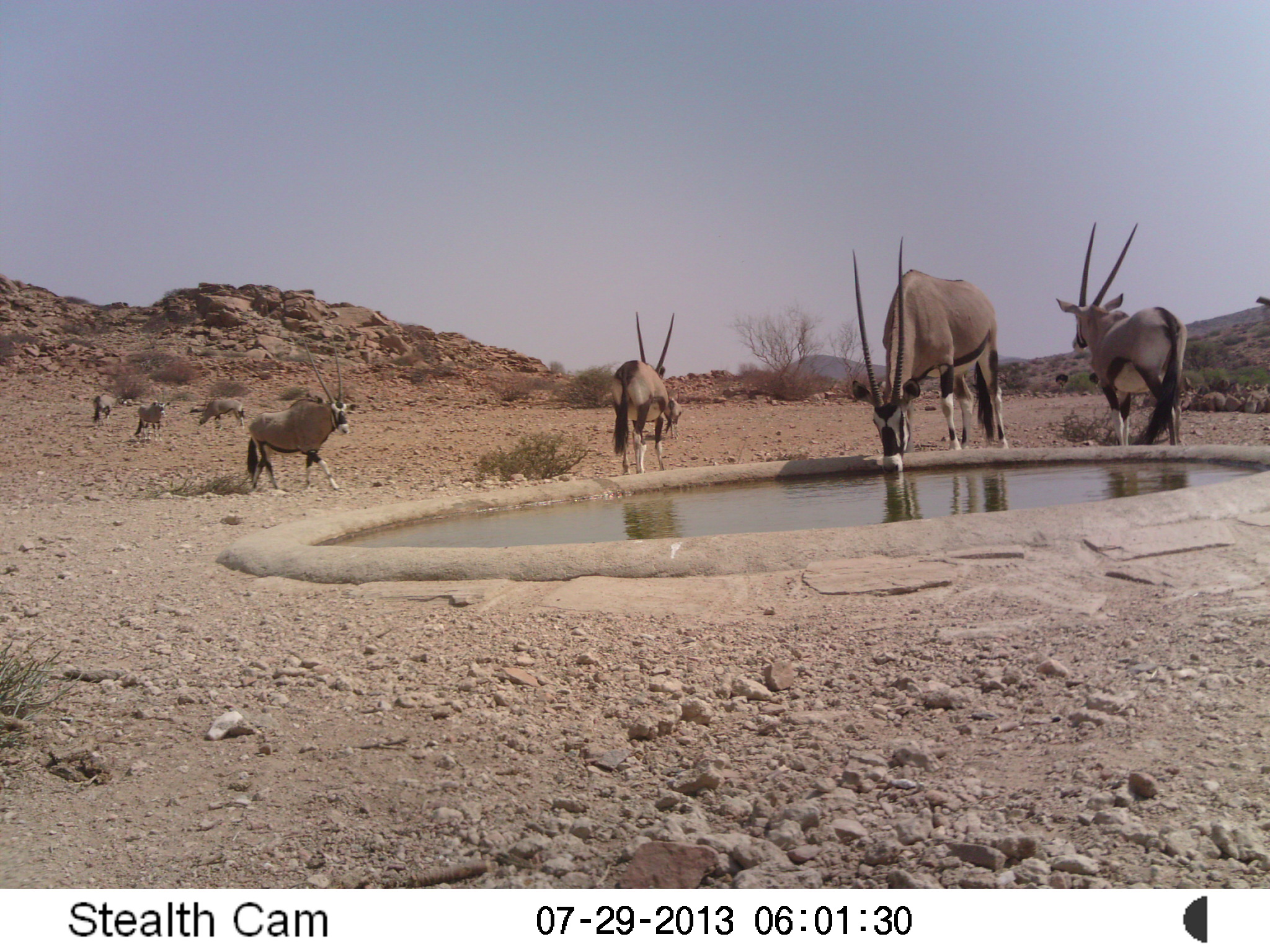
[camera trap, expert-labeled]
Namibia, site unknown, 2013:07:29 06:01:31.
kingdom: Animalia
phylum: Chordata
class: Mammalia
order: Artiodactyla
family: Bovidae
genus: Oryx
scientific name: Oryx gazella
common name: gemsbok